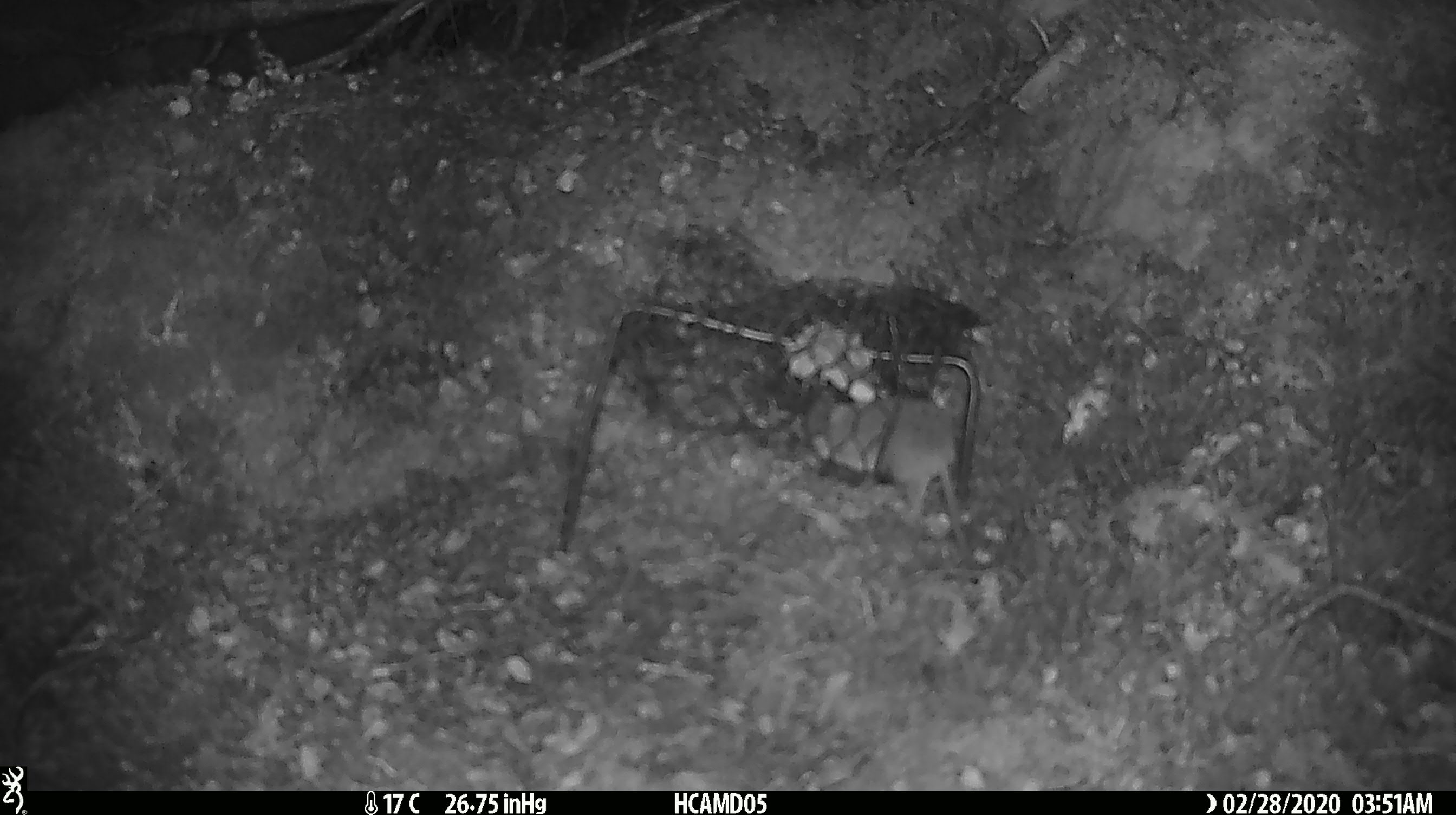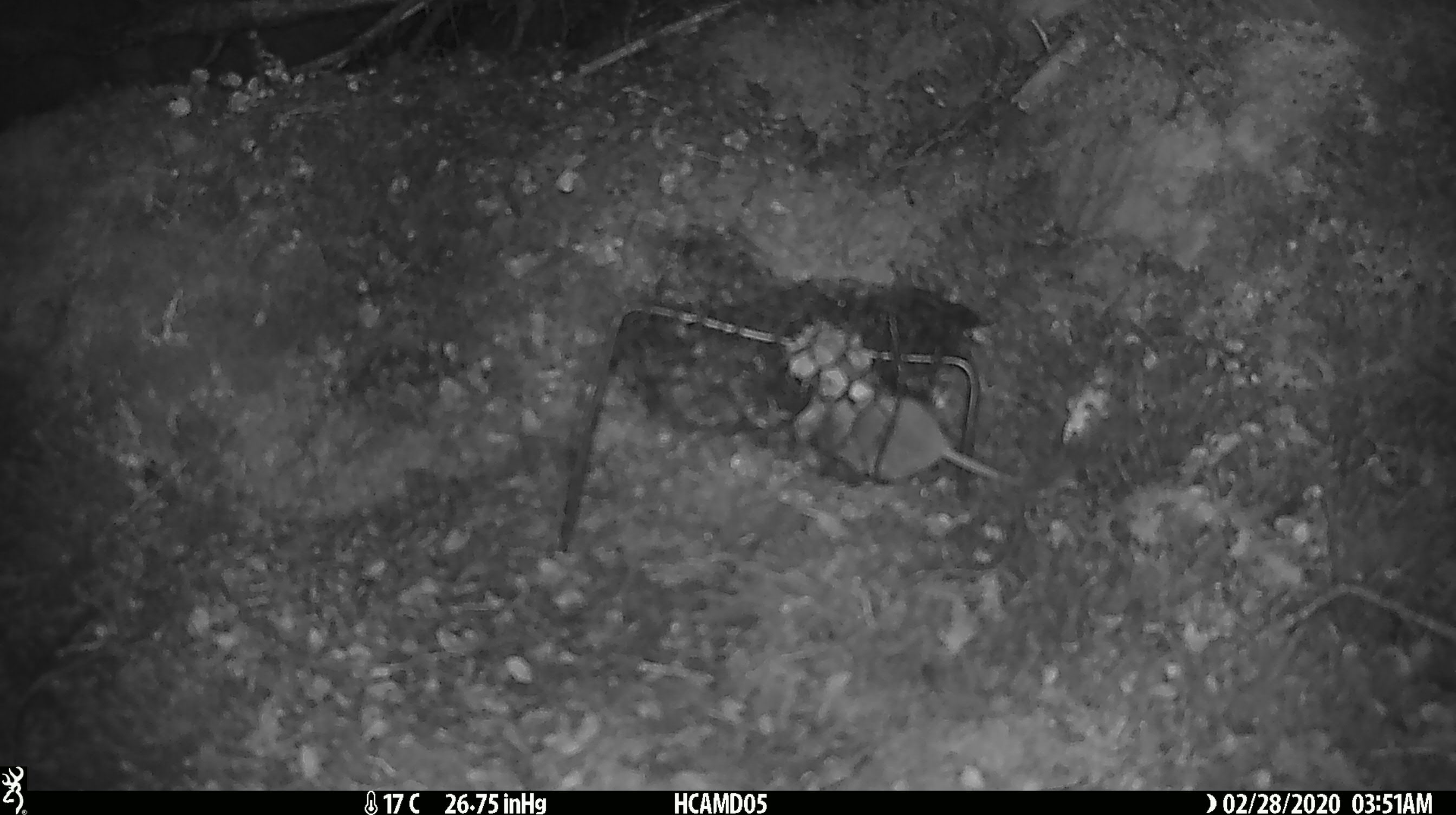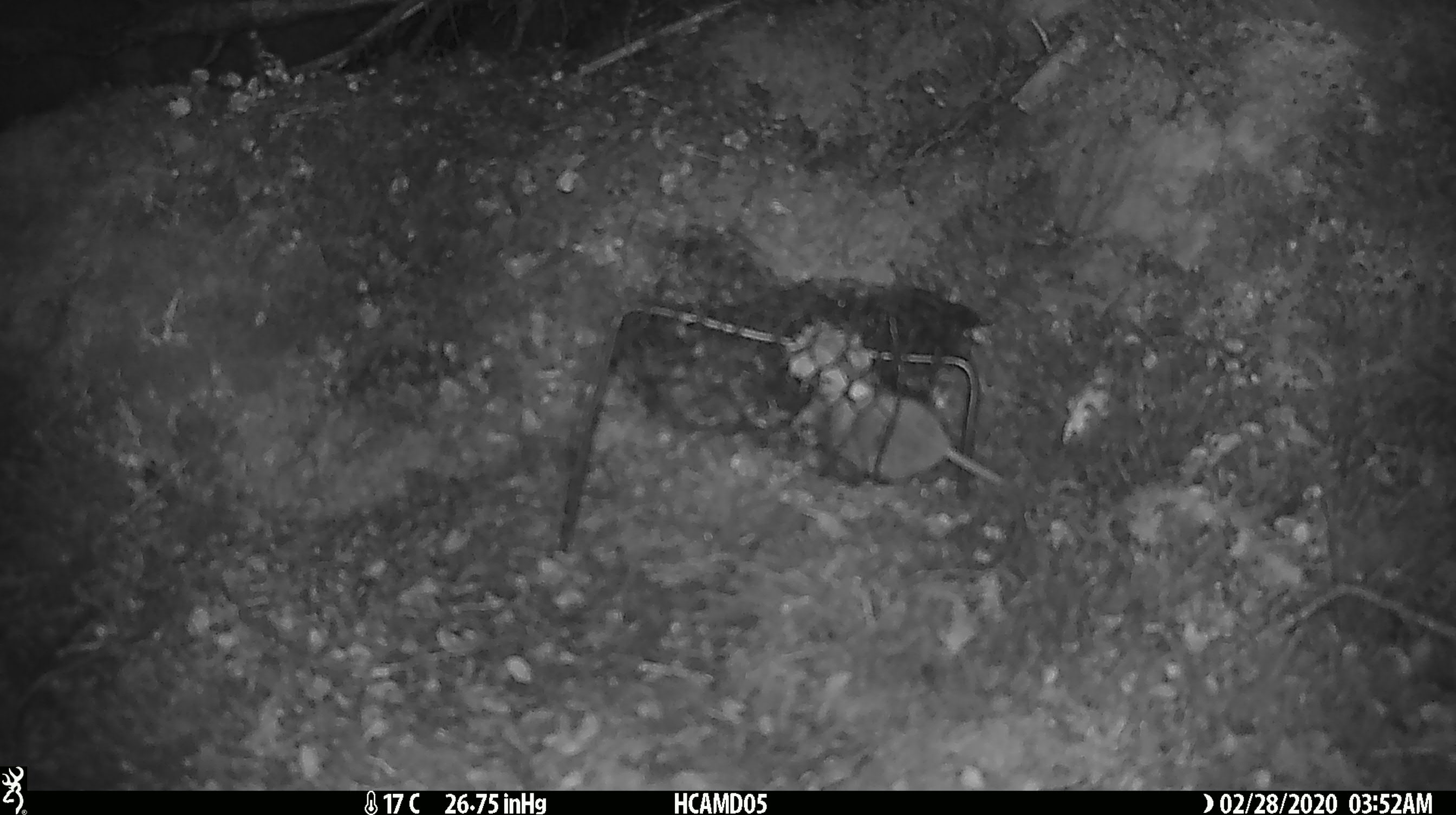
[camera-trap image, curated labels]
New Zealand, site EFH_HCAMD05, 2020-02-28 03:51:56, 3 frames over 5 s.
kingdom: Animalia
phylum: Chordata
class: Mammalia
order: Rodentia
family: Muridae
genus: Mus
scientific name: Mus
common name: mouse